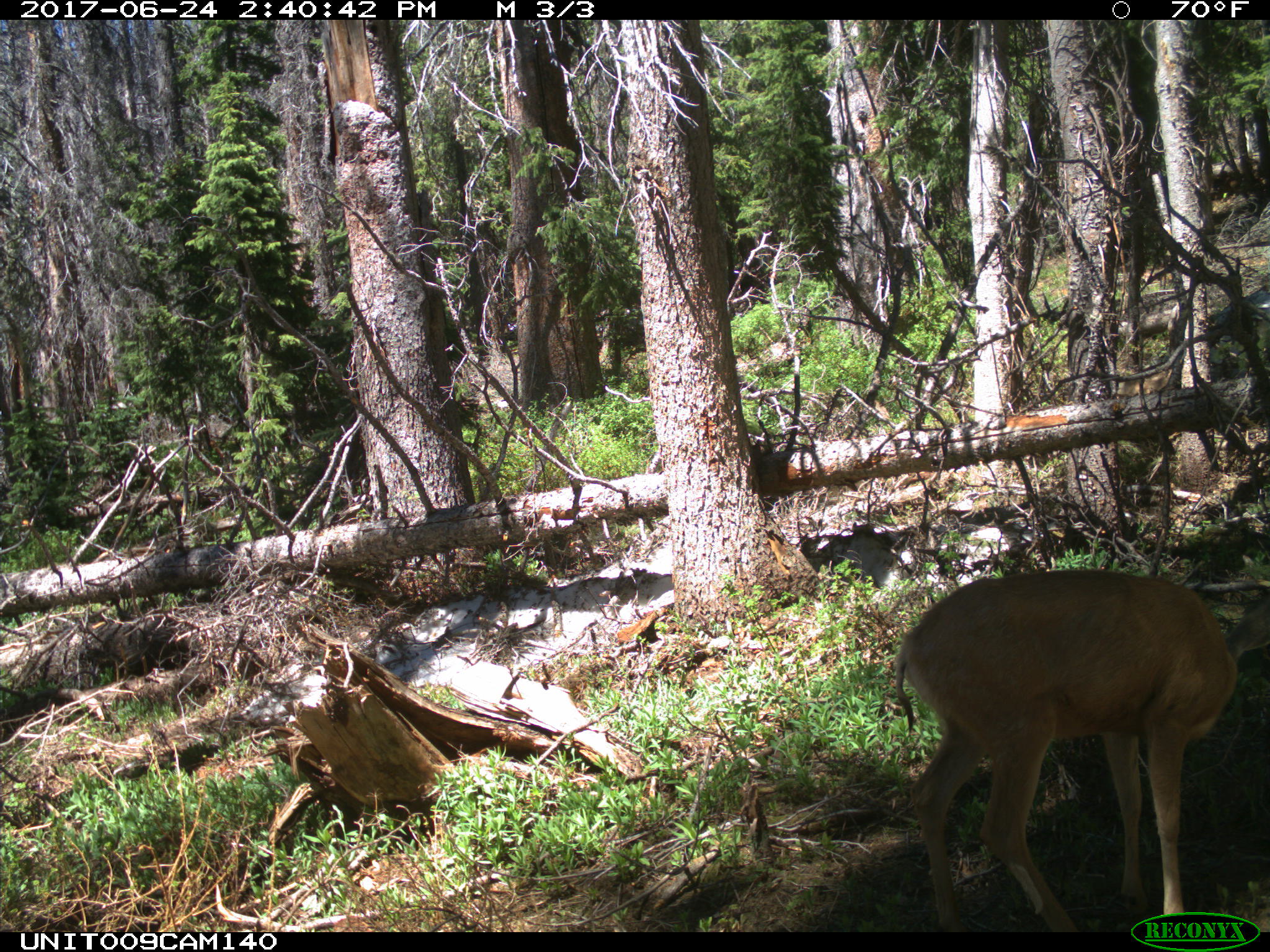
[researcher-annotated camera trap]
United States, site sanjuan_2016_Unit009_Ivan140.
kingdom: Animalia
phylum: Chordata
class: Mammalia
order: Artiodactyla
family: Cervidae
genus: Odocoileus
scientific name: Odocoileus hemionus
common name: mule deer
Odocoileus hemionus (mule deer).